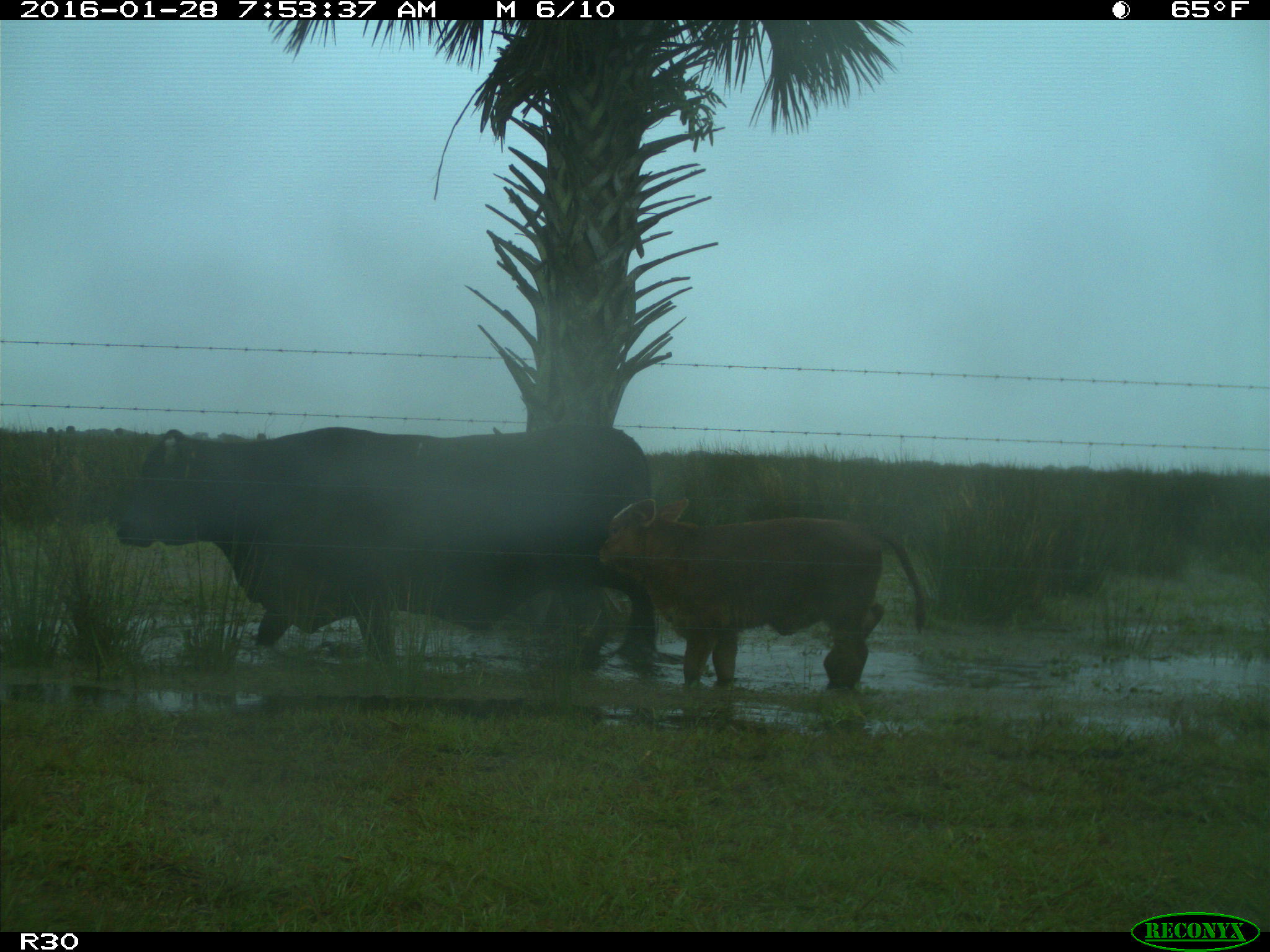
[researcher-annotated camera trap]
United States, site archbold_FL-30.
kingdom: Animalia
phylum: Chordata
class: Mammalia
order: Artiodactyla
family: Bovidae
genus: Bos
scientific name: Bos taurus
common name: domestic cow